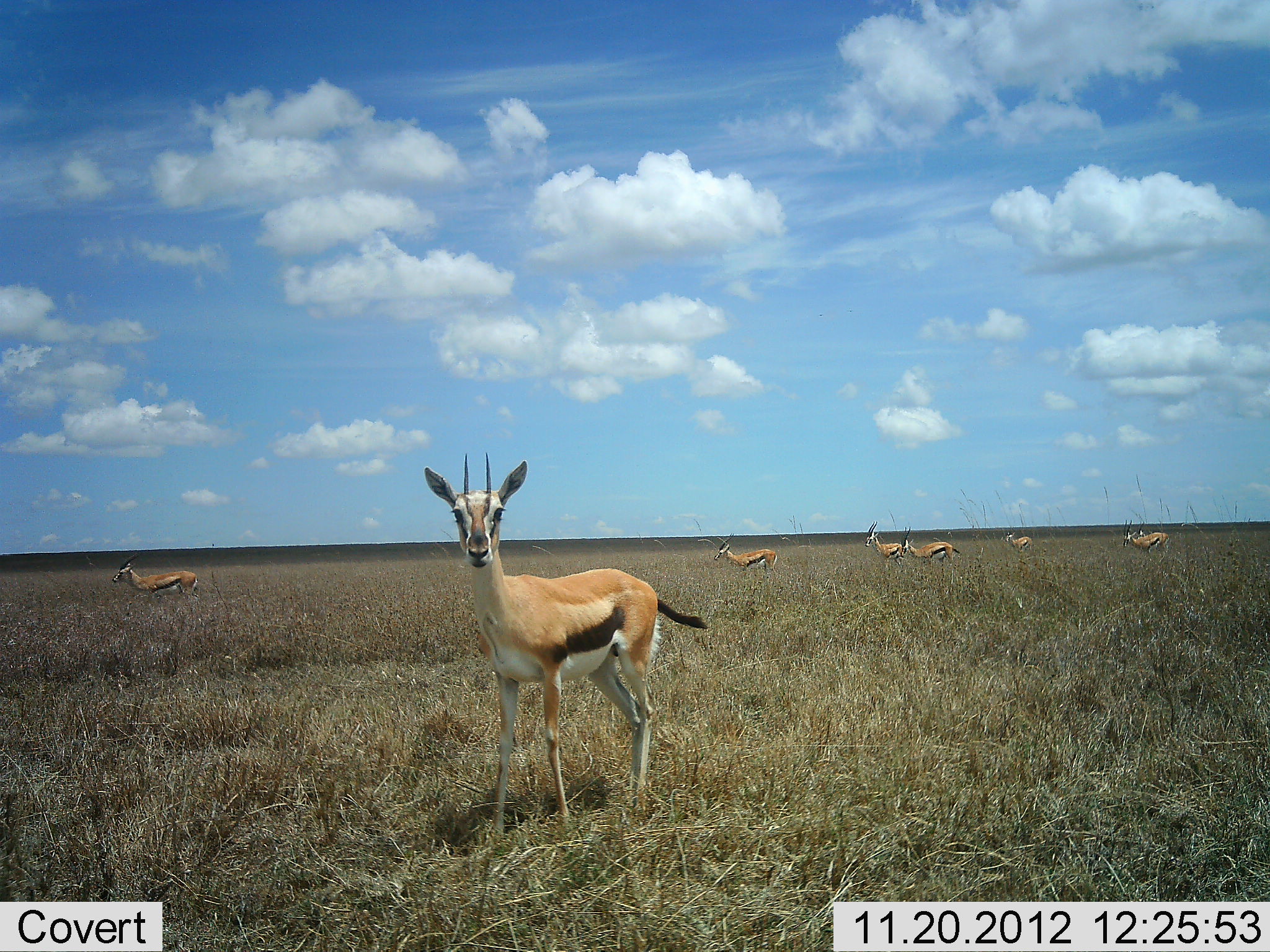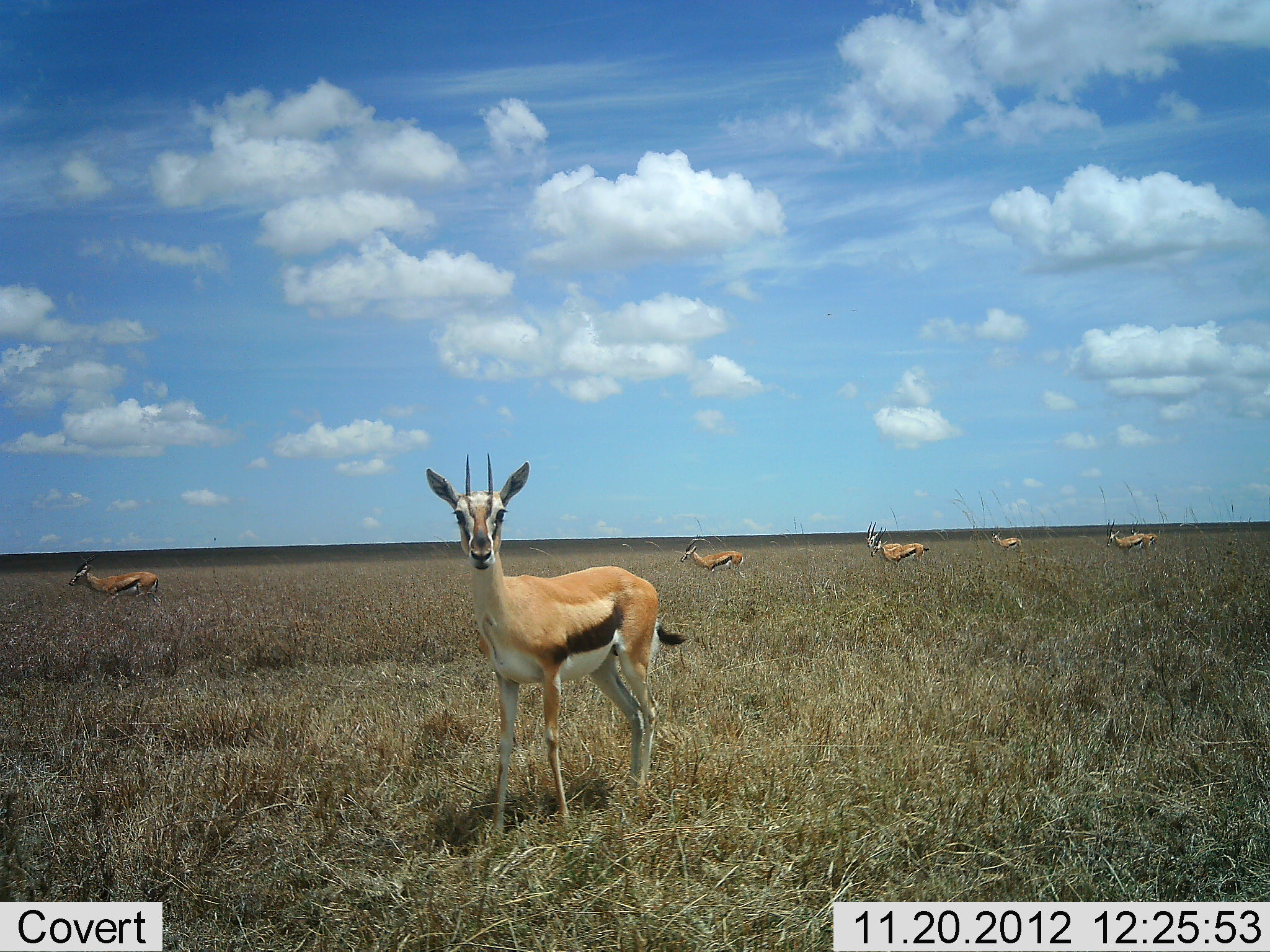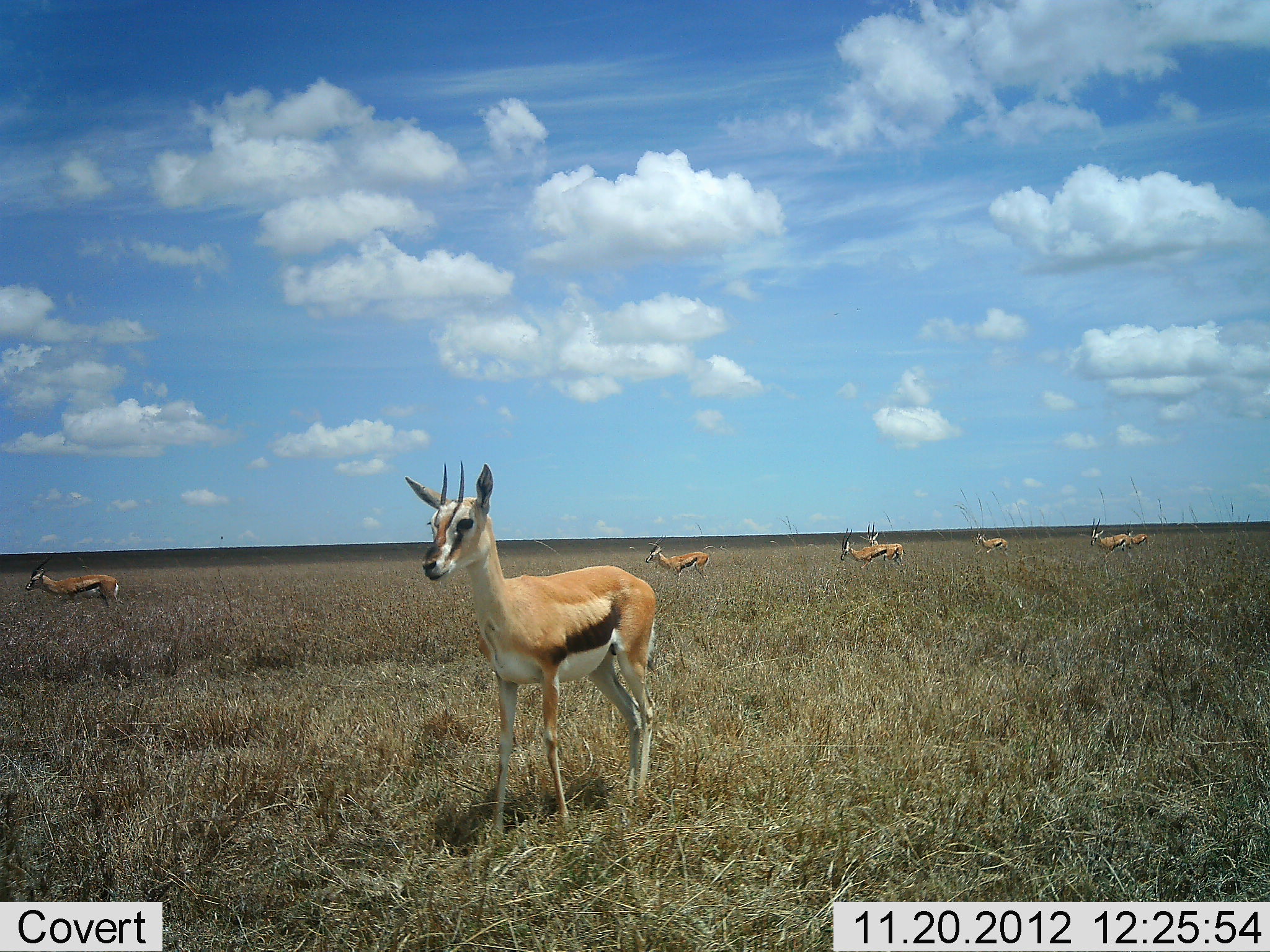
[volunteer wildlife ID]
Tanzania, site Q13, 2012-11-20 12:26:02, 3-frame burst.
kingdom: Animalia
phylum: Chordata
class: Mammalia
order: Artiodactyla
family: Bovidae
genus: Eudorcas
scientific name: Eudorcas thomsonii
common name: thomson's gazelle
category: gazellethomsons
Gazellethomsons (thomson's gazelle) (Eudorcas thomsonii), count 7. Behavior (volunteer vote fractions): standing 89%, resting 0%, moving 94%, interacting 0%. Young present (vote fraction): 0%. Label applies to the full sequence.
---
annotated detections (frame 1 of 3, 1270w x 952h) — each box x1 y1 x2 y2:
animal: 422 452 709 839; 112 553 200 600; 713 533 778 575; 899 526 961 566; 864 520 905 572; 1123 519 1171 554; 1005 529 1036 553; 1136 523 1146 537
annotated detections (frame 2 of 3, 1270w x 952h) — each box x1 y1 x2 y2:
animal: 425 452 689 845; 68 554 163 605; 679 534 746 578; 870 527 926 571; 1105 518 1153 555; 863 521 903 561; 1128 520 1159 552; 990 526 1022 553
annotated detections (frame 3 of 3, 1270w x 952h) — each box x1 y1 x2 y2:
animal: 405 460 663 844; 24 556 125 610; 645 536 711 583; 840 527 906 570; 1090 517 1133 558; 974 530 1010 556; 1124 523 1151 551; 859 521 880 546